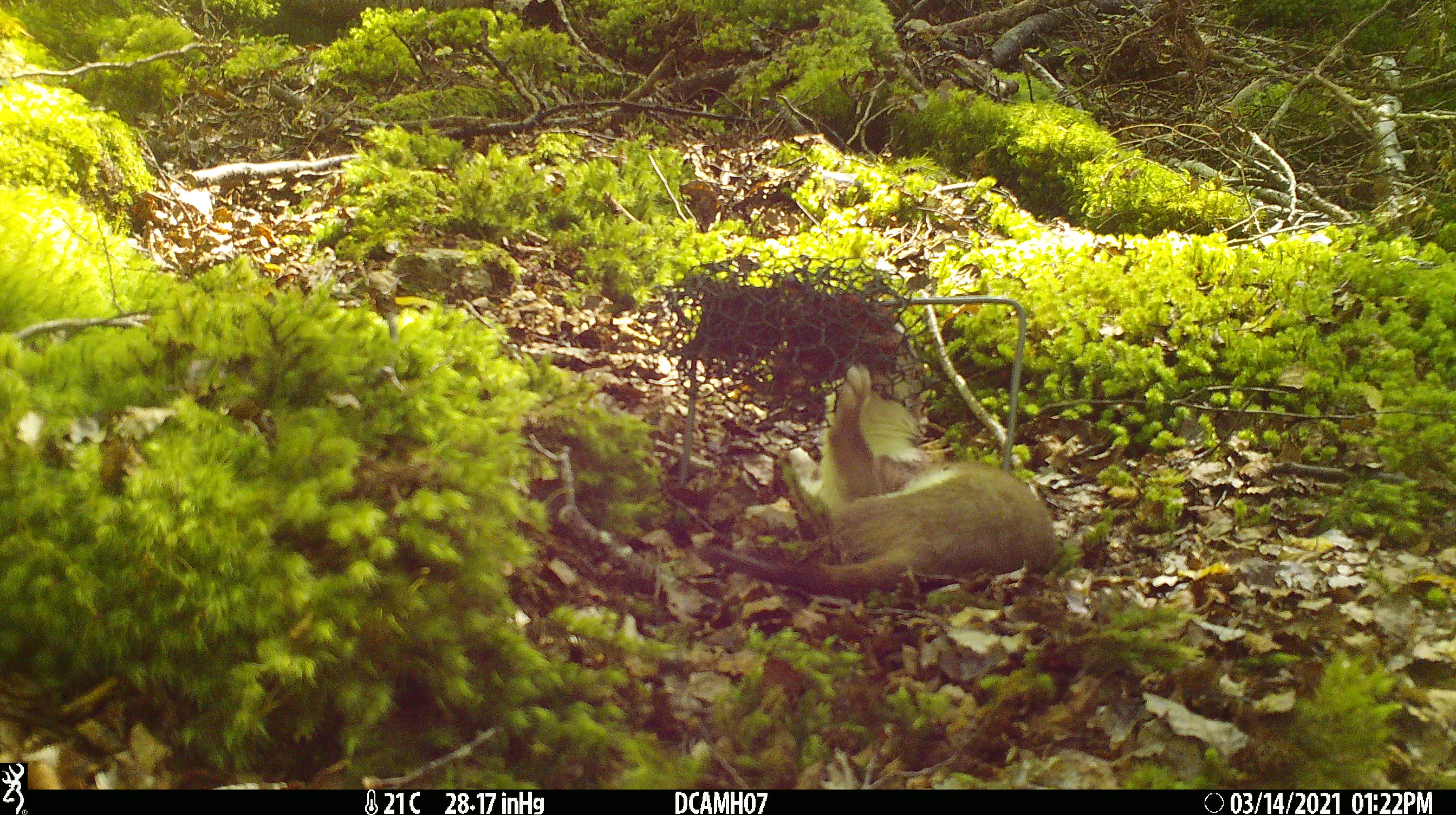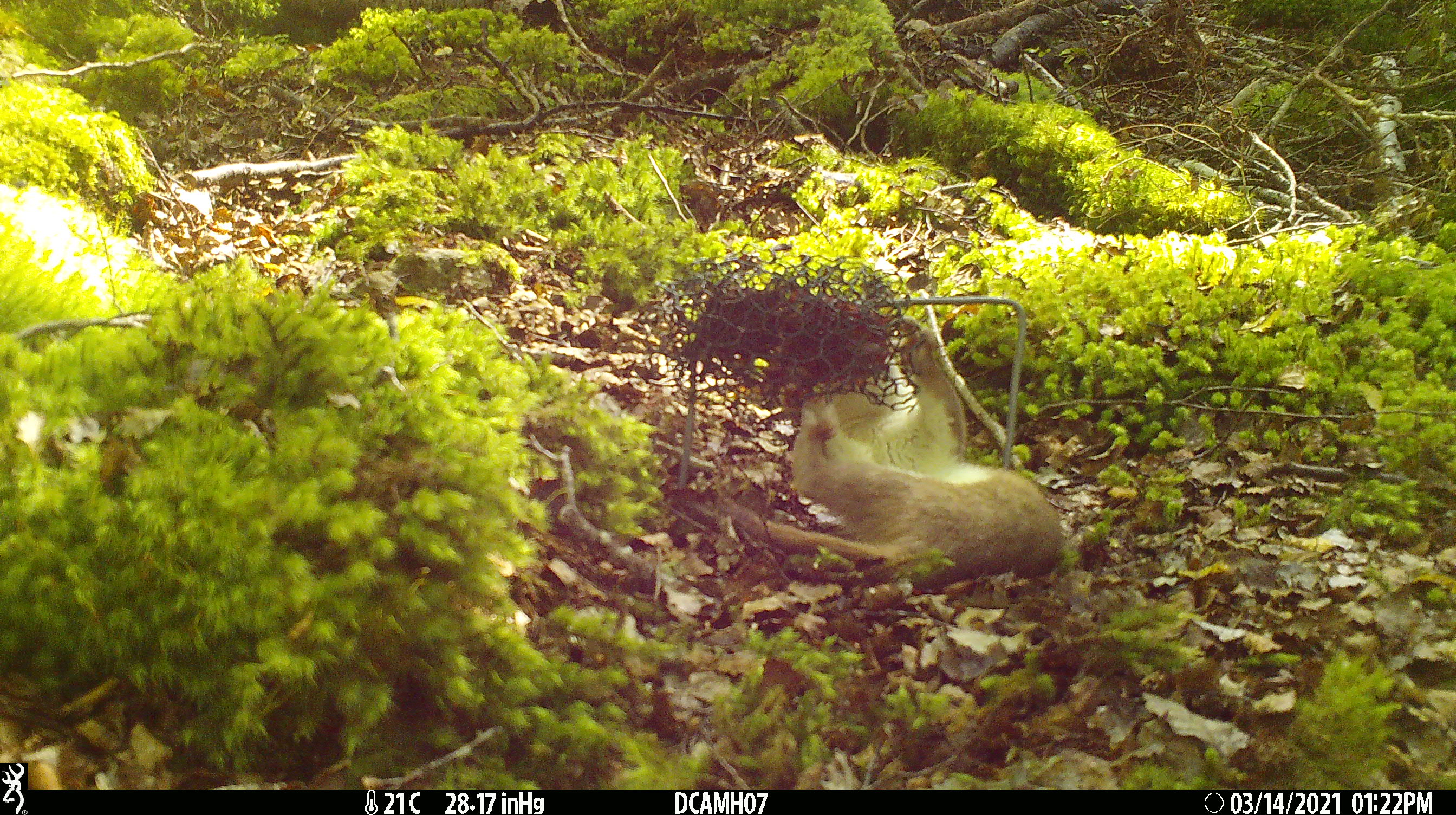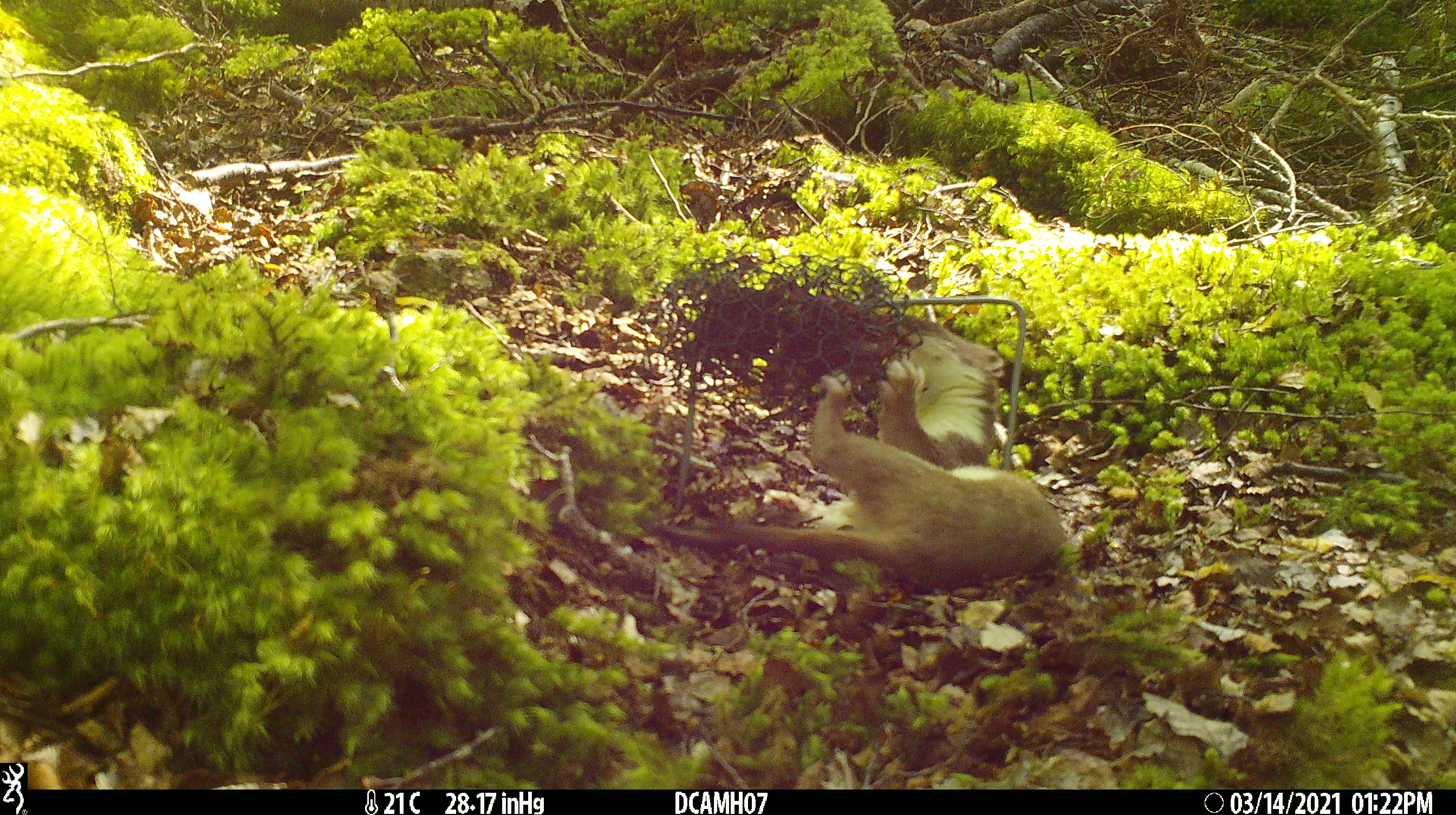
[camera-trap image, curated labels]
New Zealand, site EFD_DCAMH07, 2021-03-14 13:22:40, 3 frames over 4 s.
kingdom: Animalia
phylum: Chordata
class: Mammalia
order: Carnivora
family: Mustelidae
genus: Mustela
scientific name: Mustela erminea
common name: stoat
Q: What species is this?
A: Stoat (Mustela erminea).